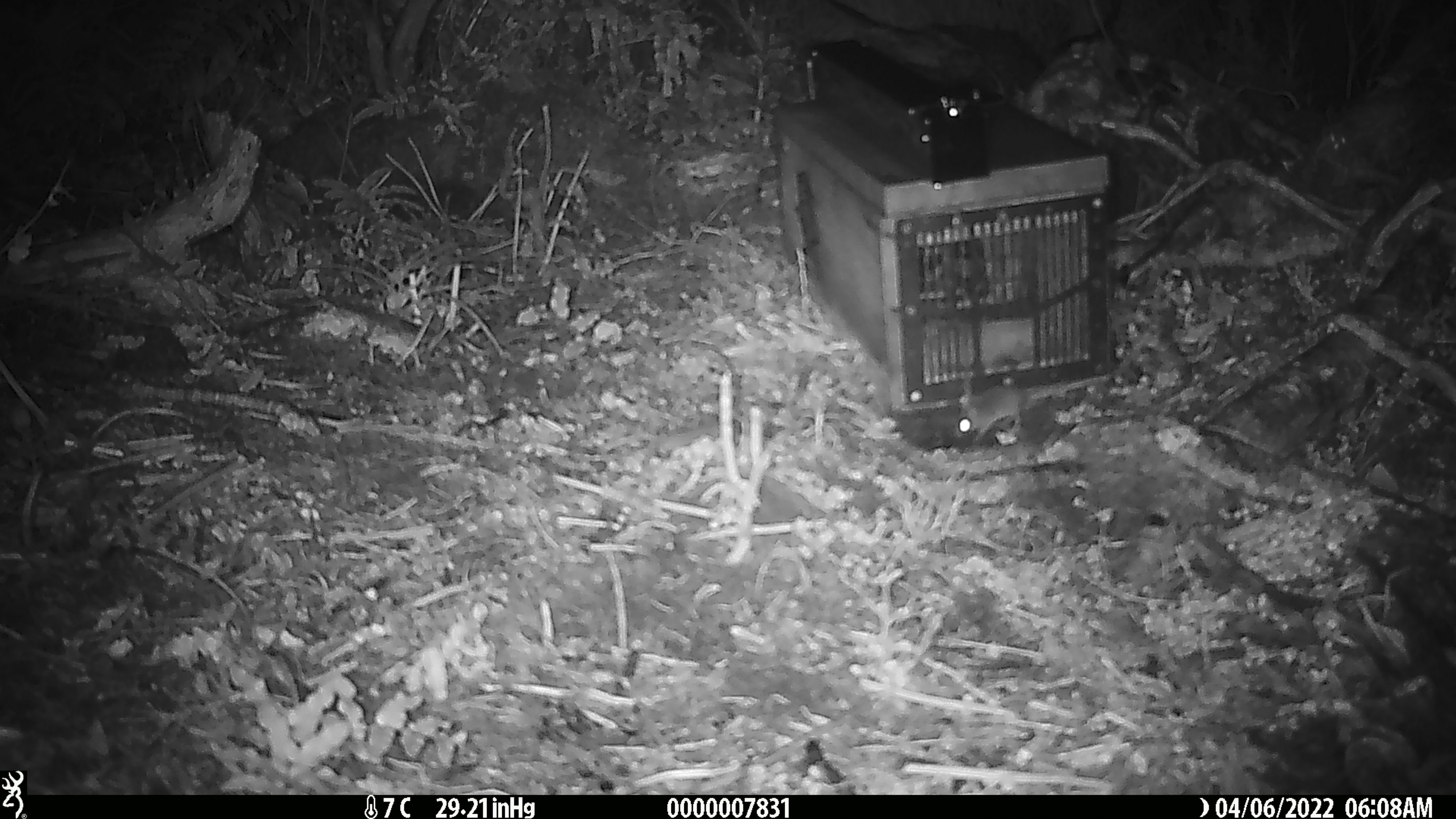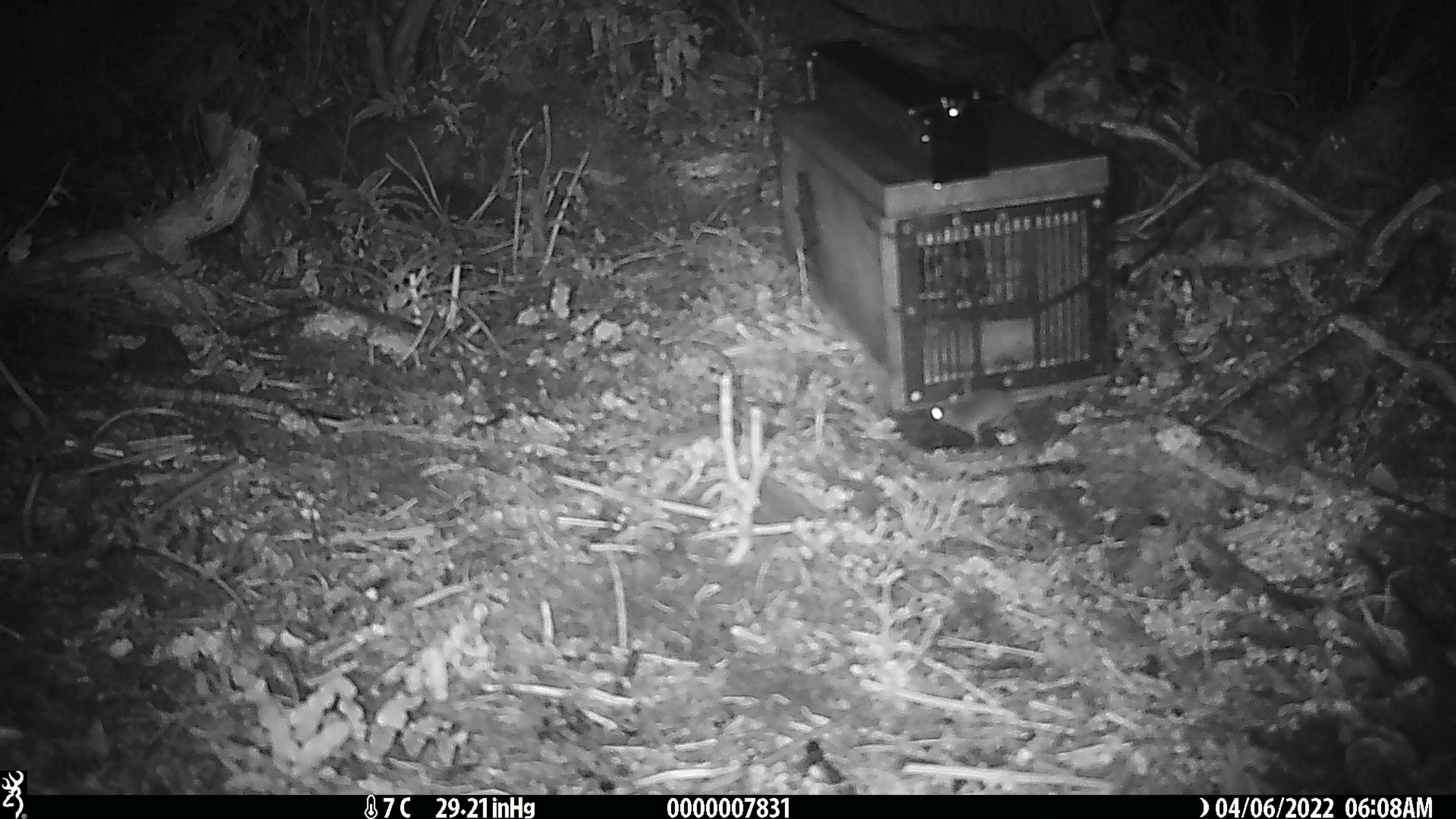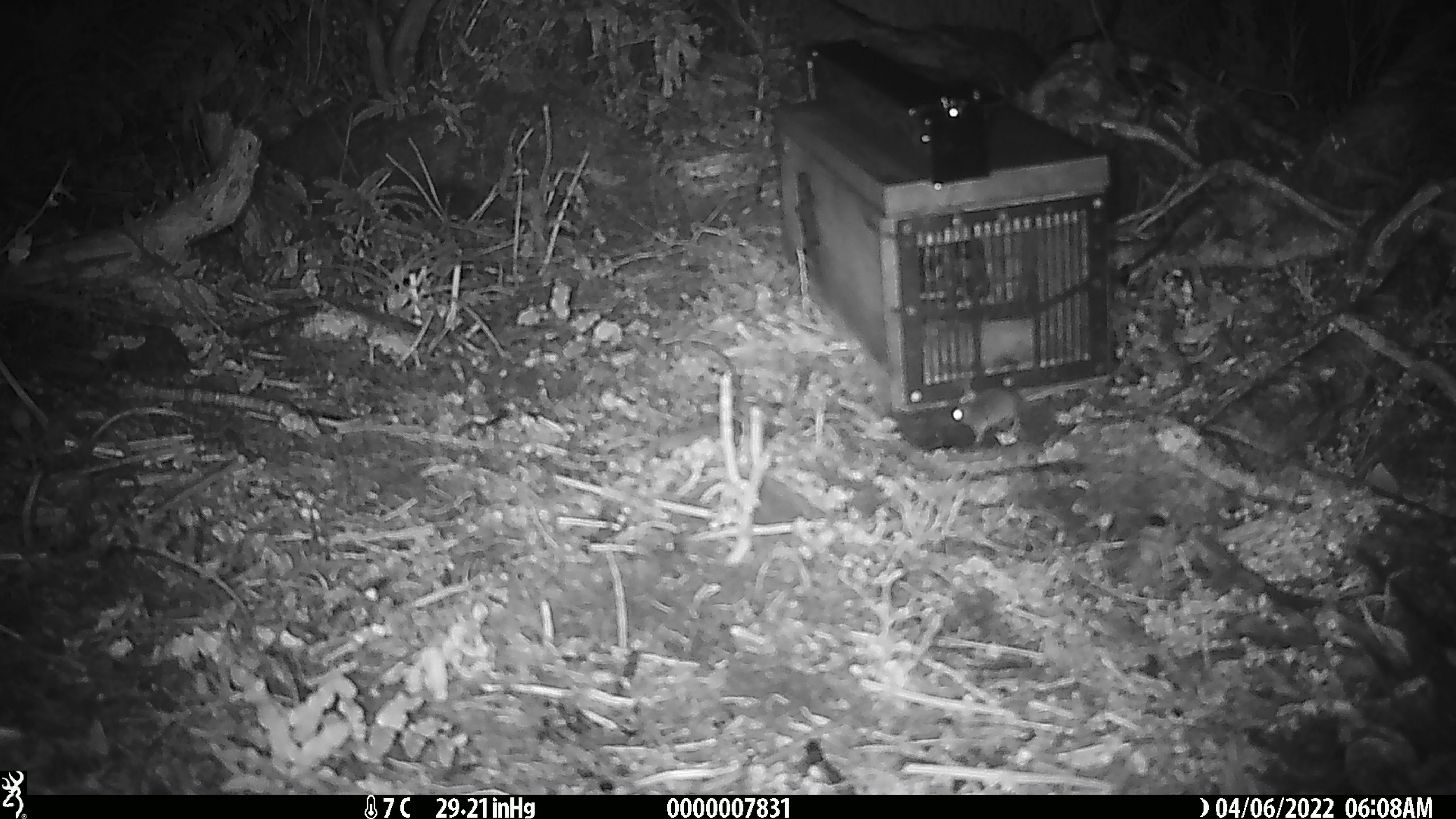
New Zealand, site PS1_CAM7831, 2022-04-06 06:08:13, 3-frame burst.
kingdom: Animalia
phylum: Chordata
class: Mammalia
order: Rodentia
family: Muridae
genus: Mus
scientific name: Mus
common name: mouse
Mouse (Mus).